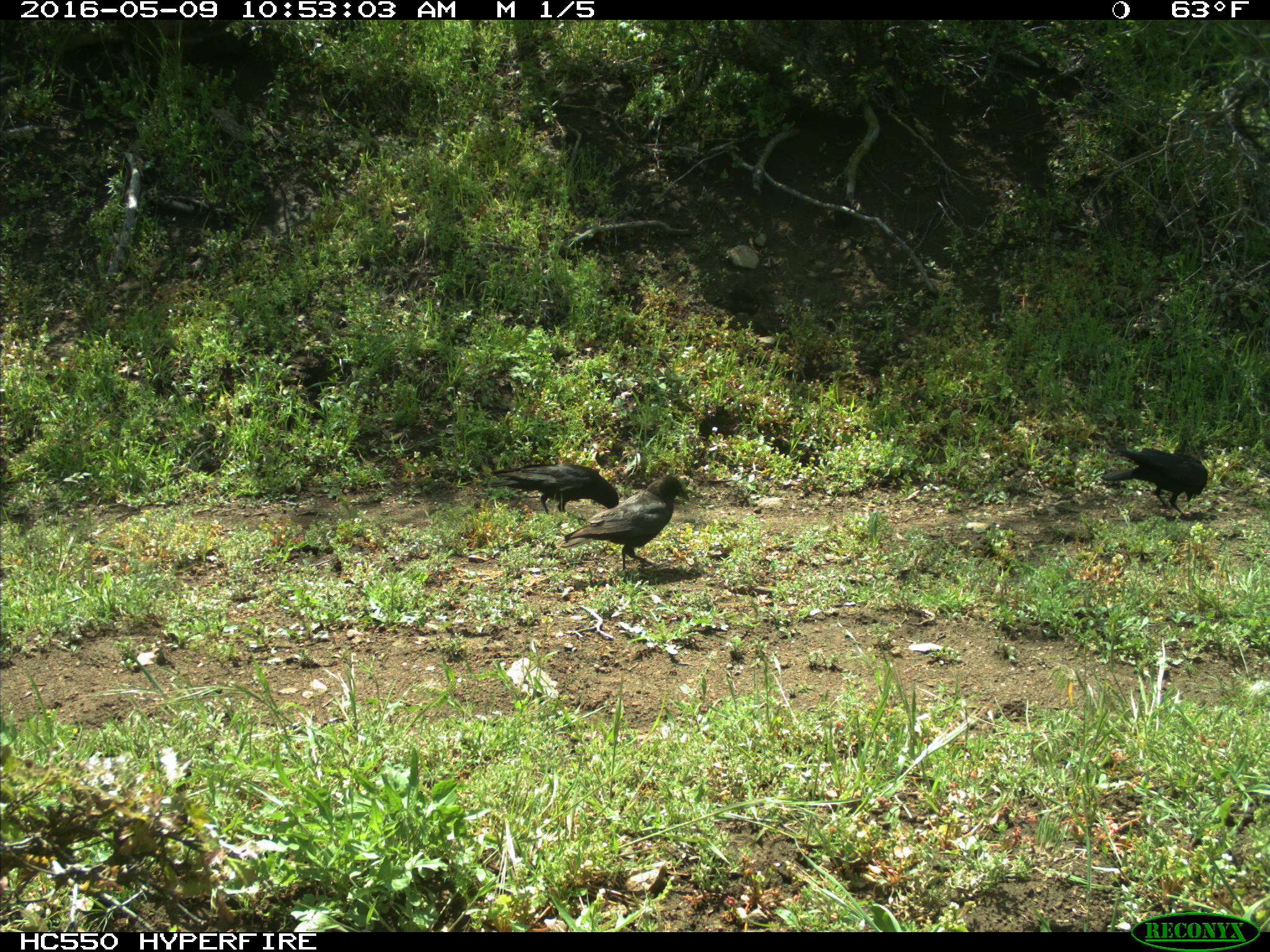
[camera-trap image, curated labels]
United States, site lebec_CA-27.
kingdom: Animalia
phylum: Chordata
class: Aves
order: Passeriformes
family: Corvidae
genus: Corvus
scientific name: Corvus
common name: crows and ravens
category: unidentified corvus